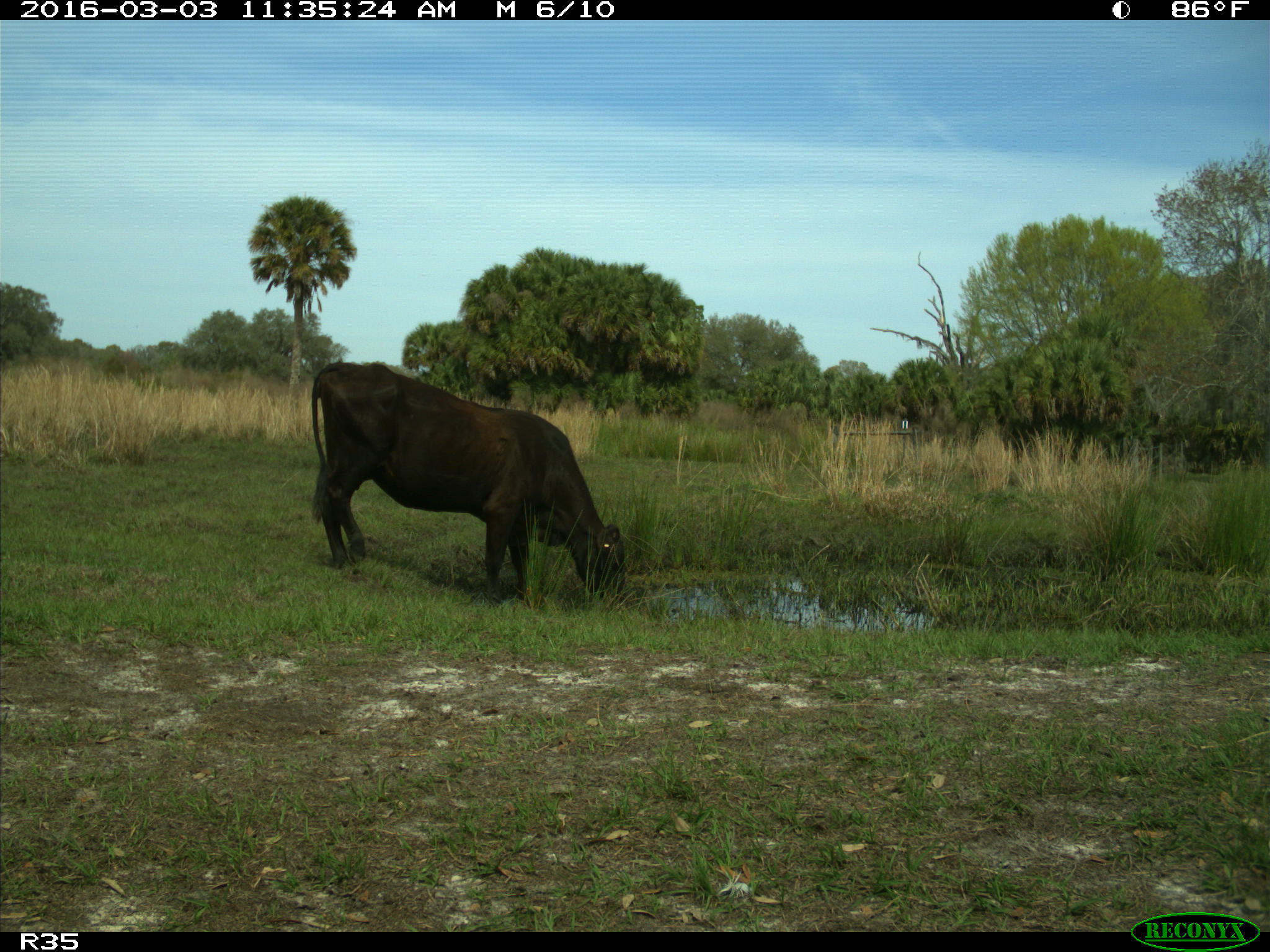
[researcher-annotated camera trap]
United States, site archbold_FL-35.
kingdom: Animalia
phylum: Chordata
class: Mammalia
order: Artiodactyla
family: Bovidae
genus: Bos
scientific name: Bos taurus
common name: domestic cow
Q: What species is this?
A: Bos taurus (domestic cow).